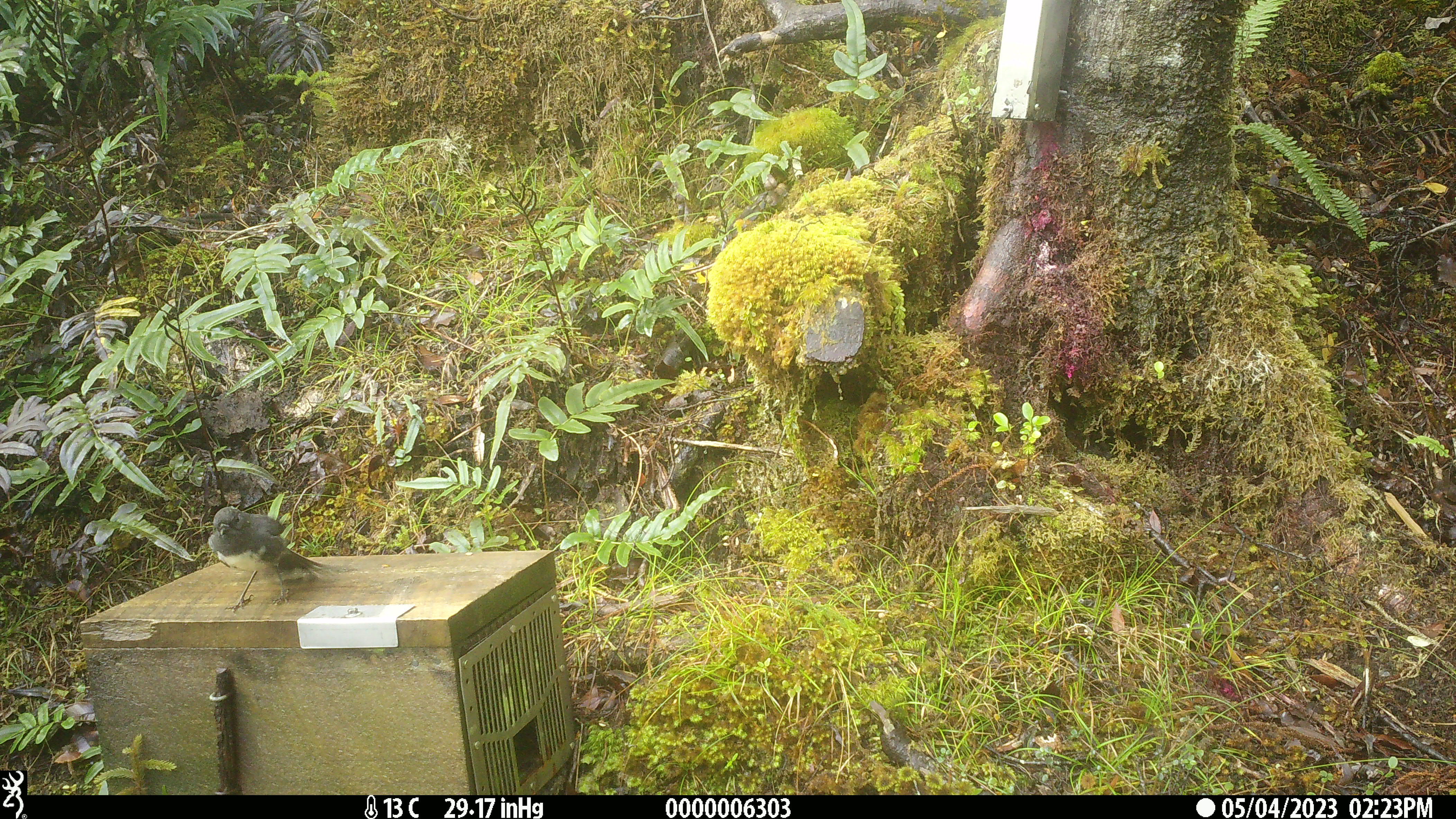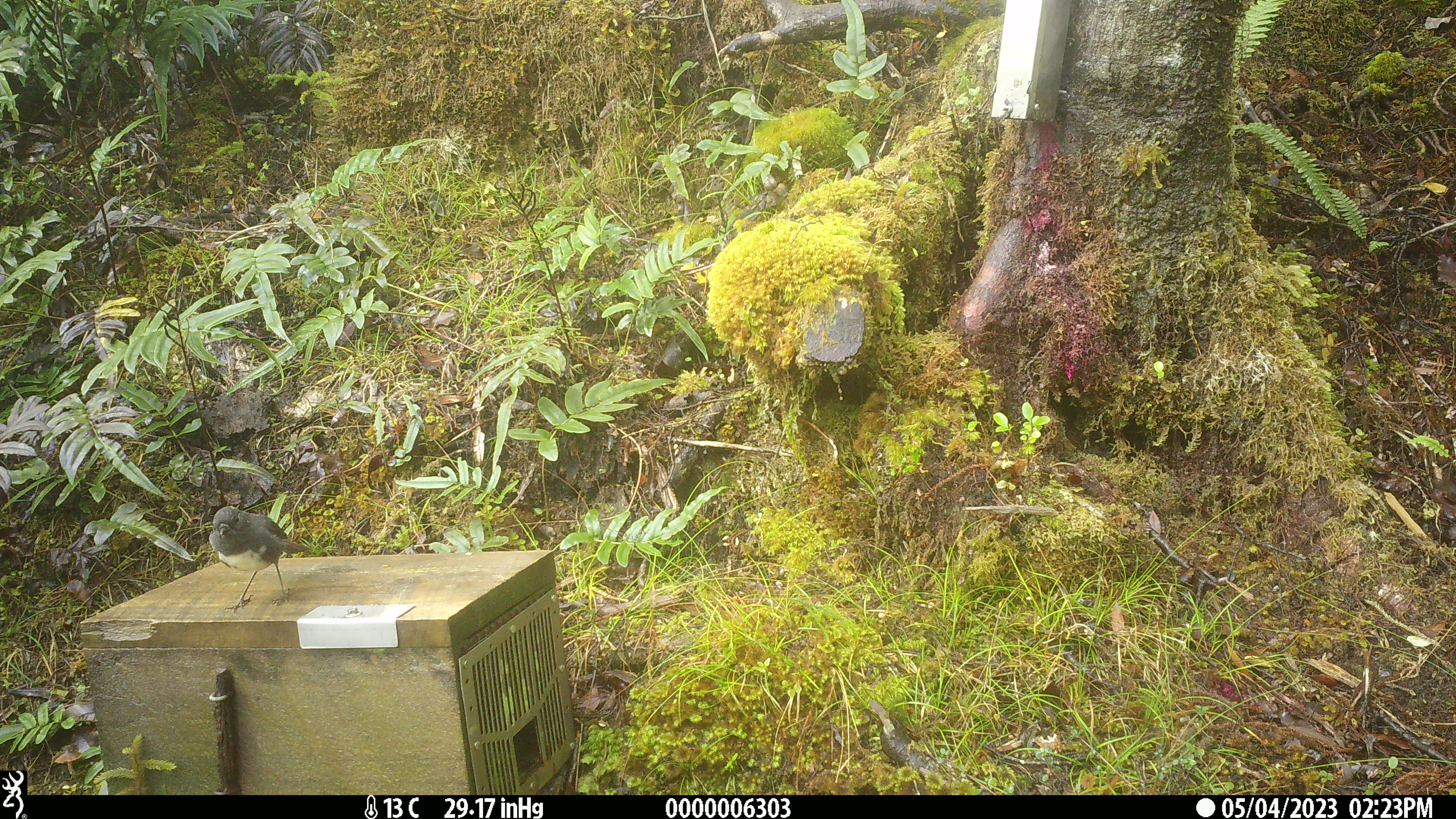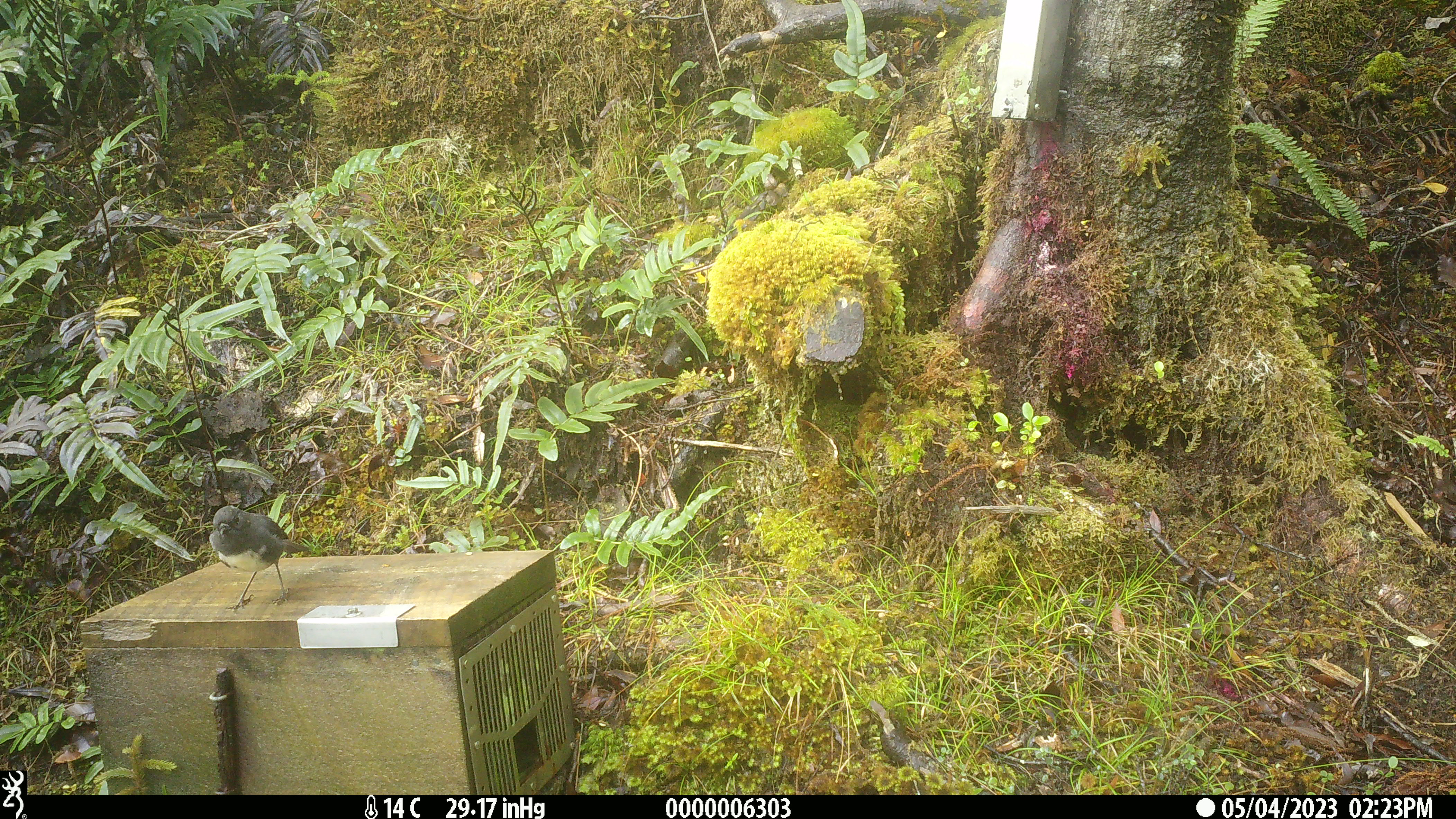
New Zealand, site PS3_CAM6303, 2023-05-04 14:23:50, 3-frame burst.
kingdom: Animalia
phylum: Chordata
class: Aves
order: Passeriformes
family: Petroicidae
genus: Petroica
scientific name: Petroica australis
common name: new zealand robin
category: robin